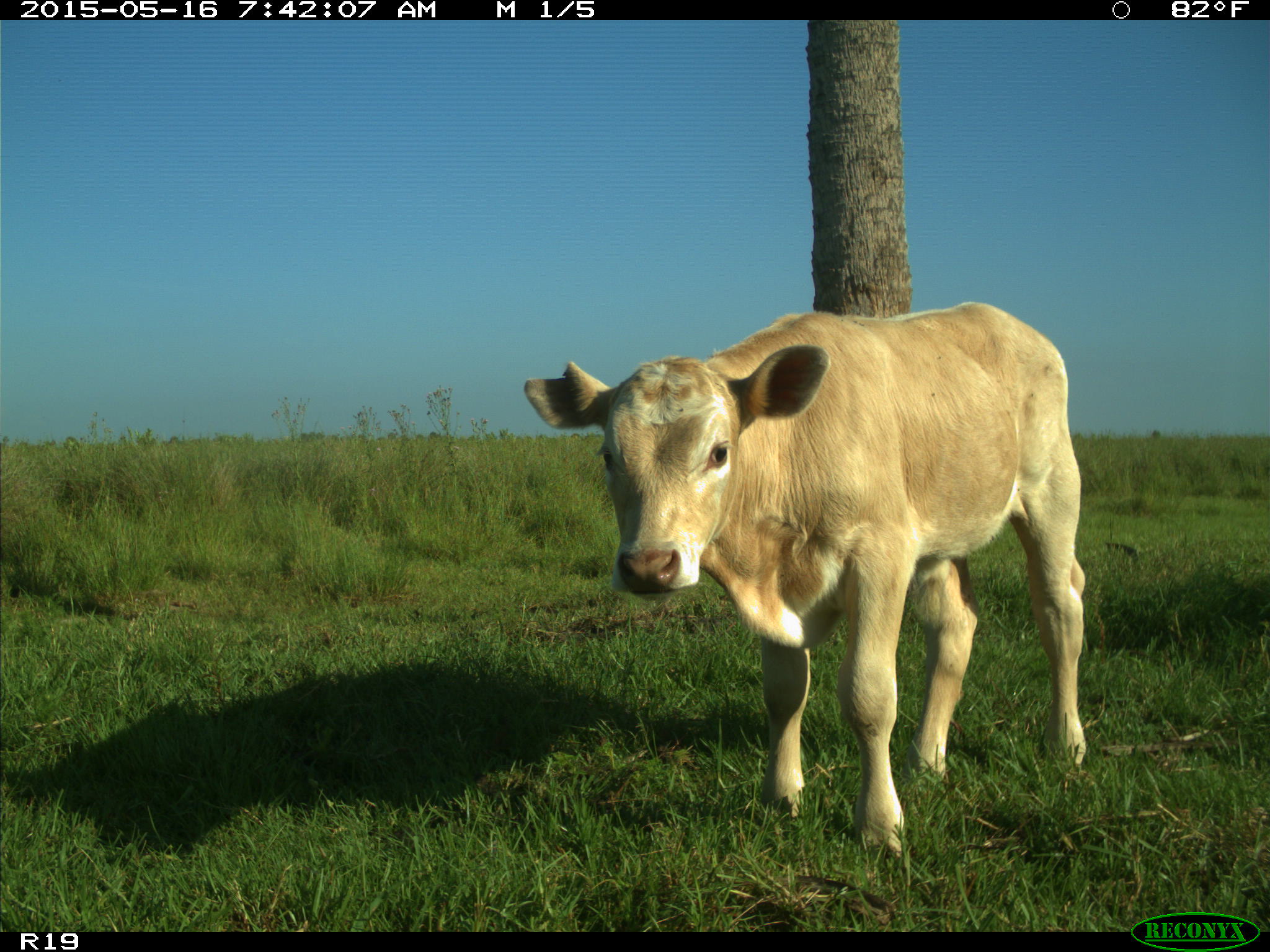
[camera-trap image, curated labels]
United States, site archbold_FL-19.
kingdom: Animalia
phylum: Chordata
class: Mammalia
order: Artiodactyla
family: Bovidae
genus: Bos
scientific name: Bos taurus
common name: domestic cow